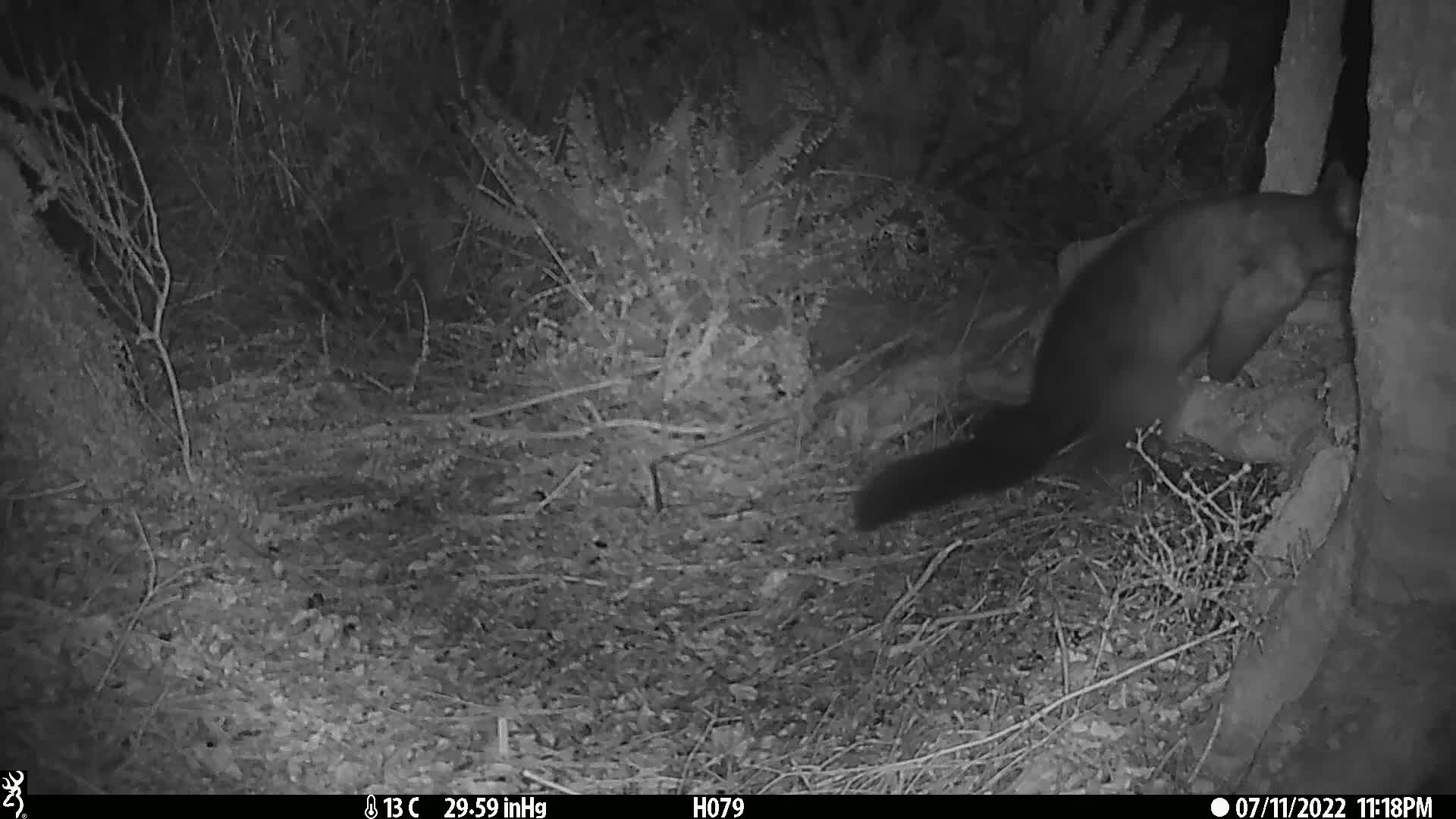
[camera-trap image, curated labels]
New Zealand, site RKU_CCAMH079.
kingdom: Animalia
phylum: Chordata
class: Mammalia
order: Diprotodontia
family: Phalangeridae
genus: Trichosurus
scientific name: Trichosurus vulpecula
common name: common brushtail possum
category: possum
Possum (common brushtail possum) (Trichosurus vulpecula).